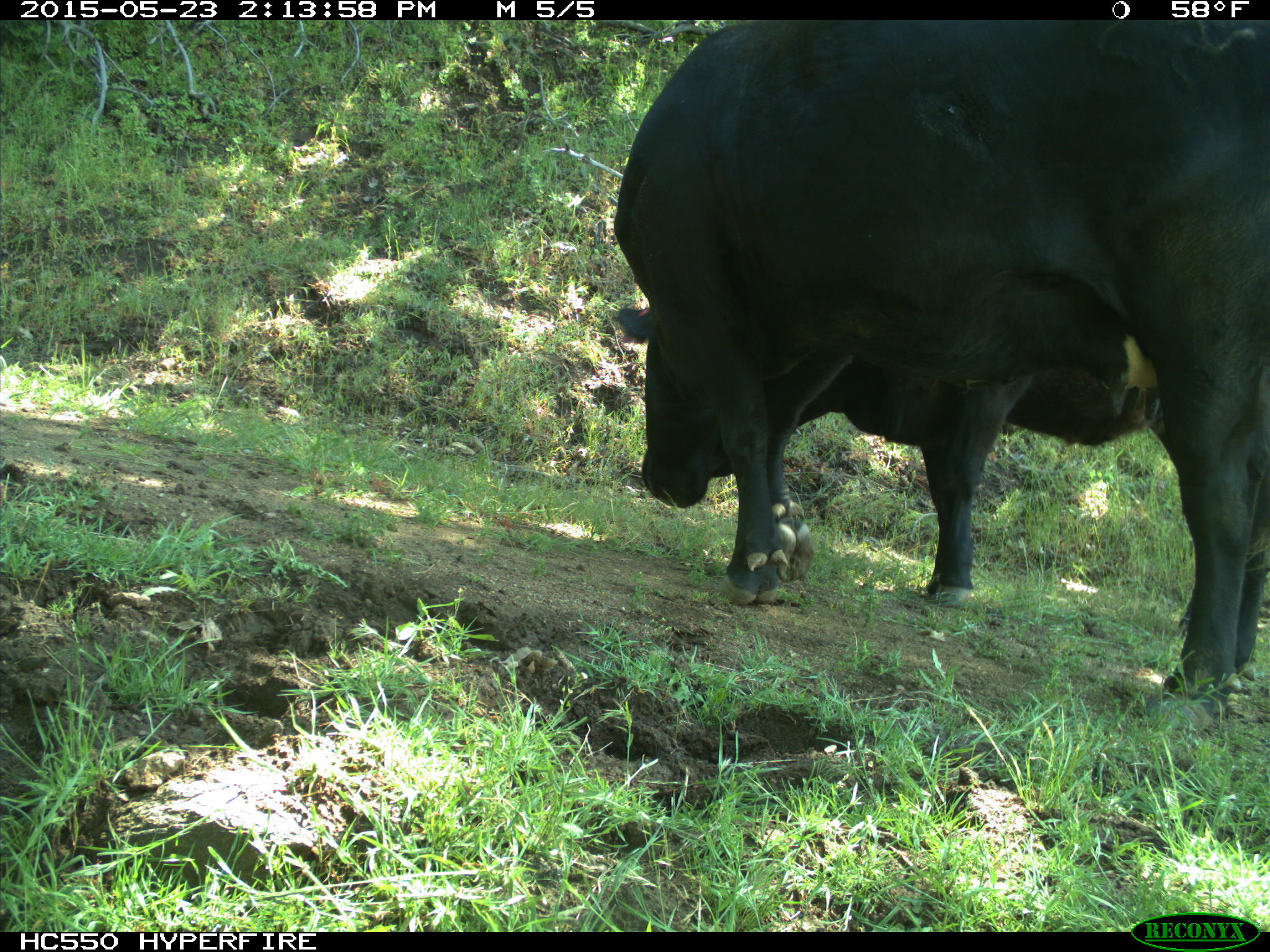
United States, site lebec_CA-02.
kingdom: Animalia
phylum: Chordata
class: Mammalia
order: Artiodactyla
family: Bovidae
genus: Bos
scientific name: Bos taurus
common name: domestic cow